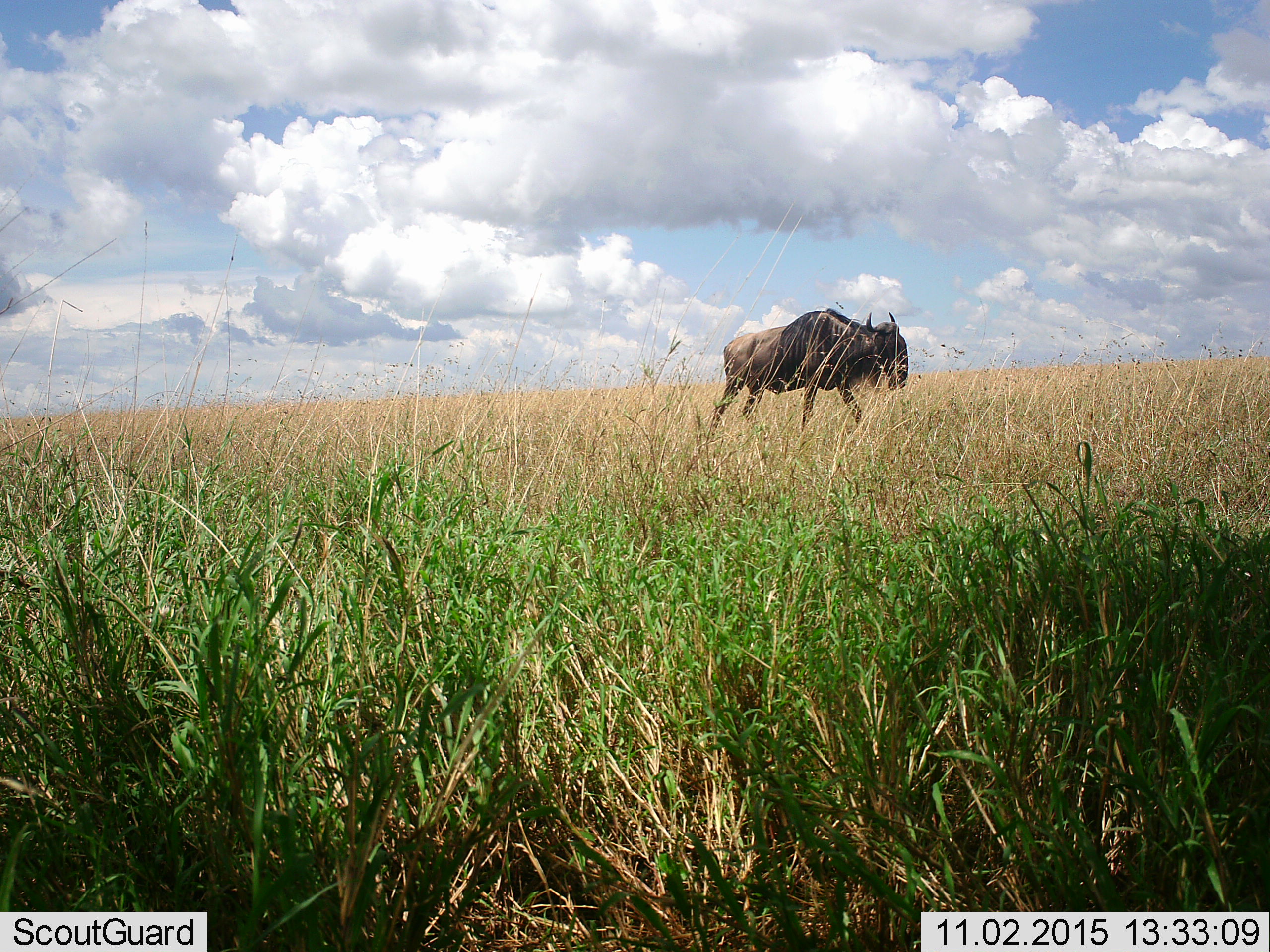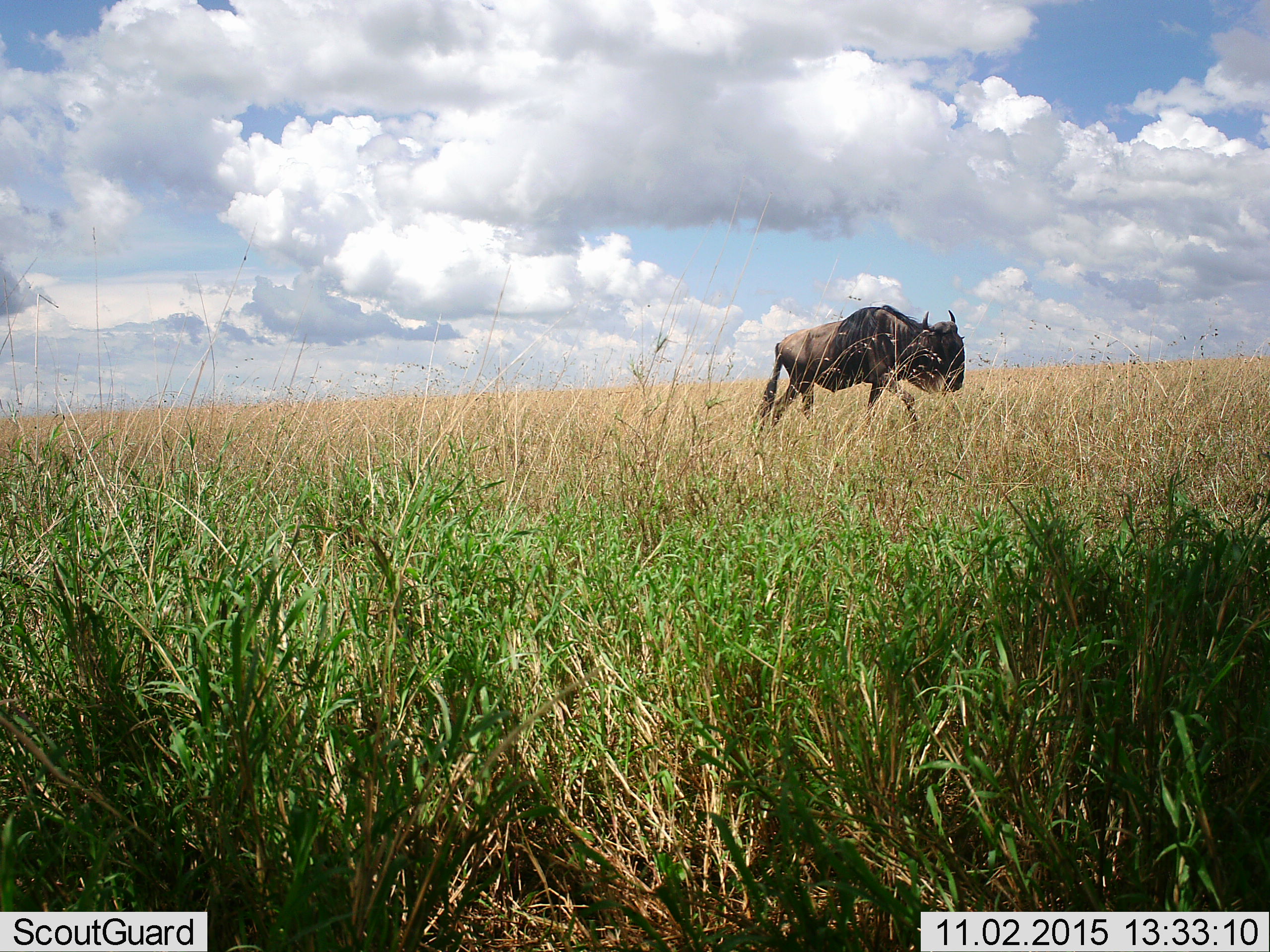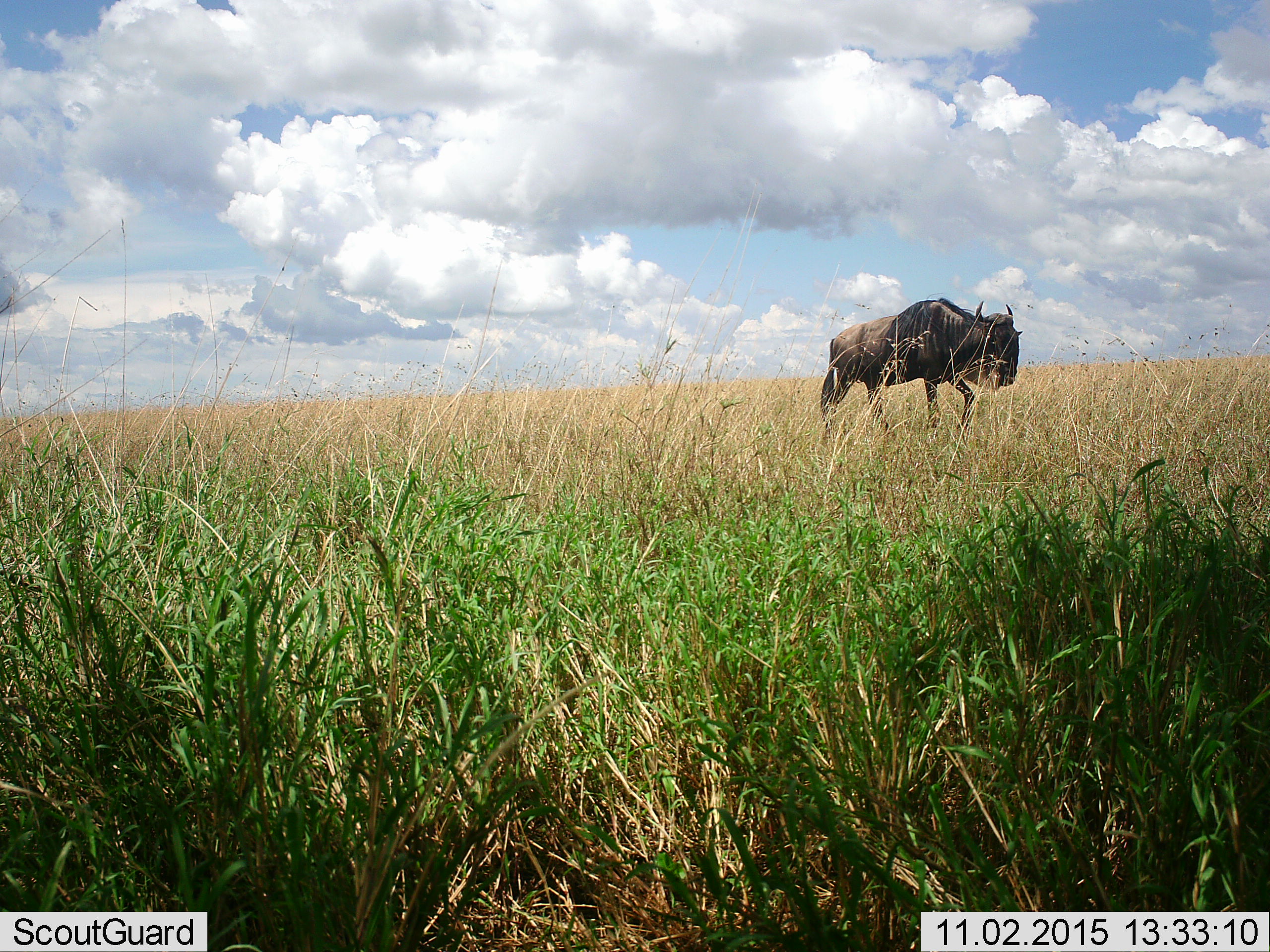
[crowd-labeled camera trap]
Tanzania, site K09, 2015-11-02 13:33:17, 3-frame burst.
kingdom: Animalia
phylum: Chordata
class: Mammalia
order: Artiodactyla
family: Bovidae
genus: Connochaetes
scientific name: Connochaetes taurinus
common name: blue wildebeest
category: wildebeest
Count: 1.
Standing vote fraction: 29%.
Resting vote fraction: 0%.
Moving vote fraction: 86%.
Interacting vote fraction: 0%.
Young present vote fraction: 0%.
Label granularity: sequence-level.